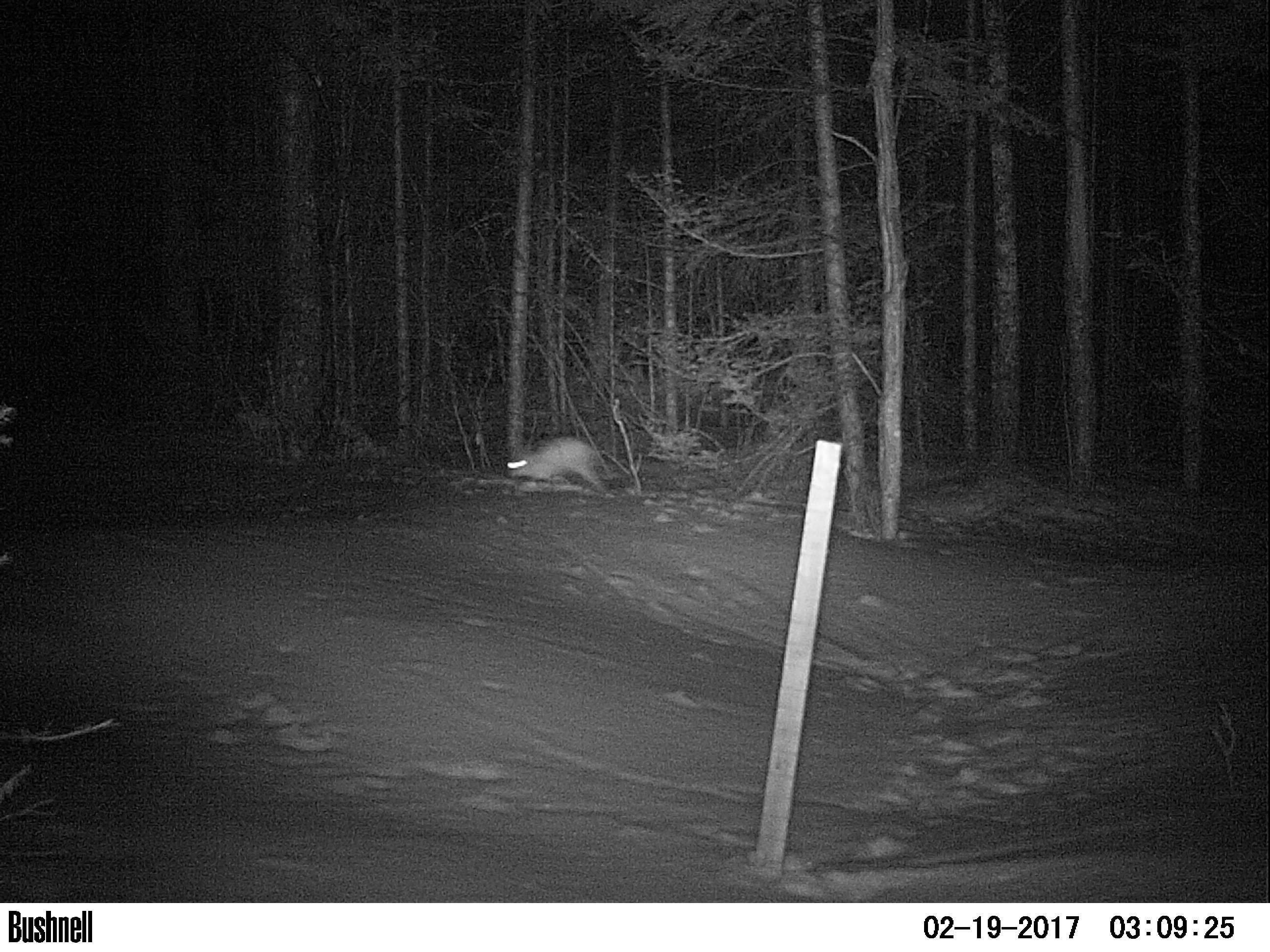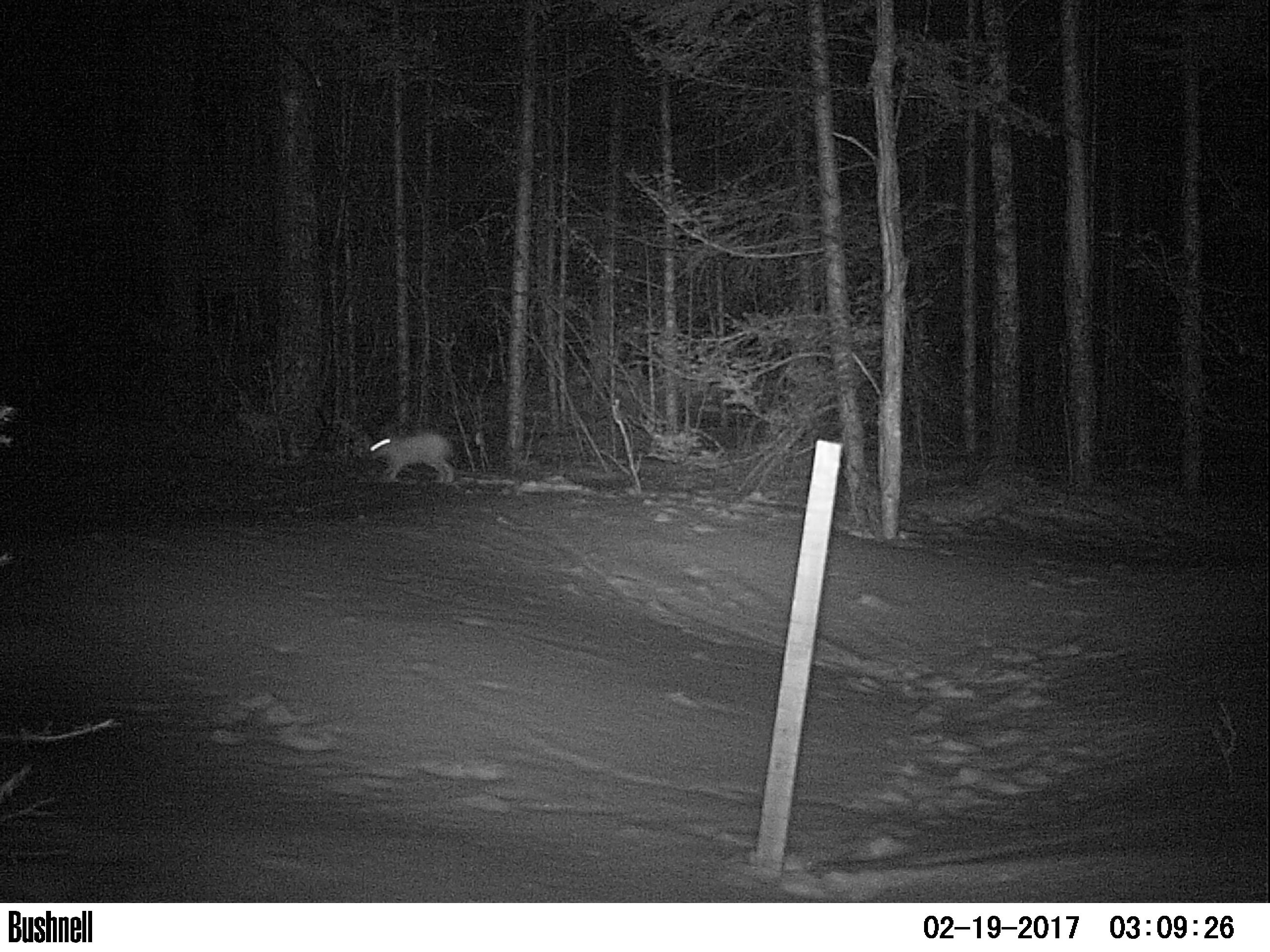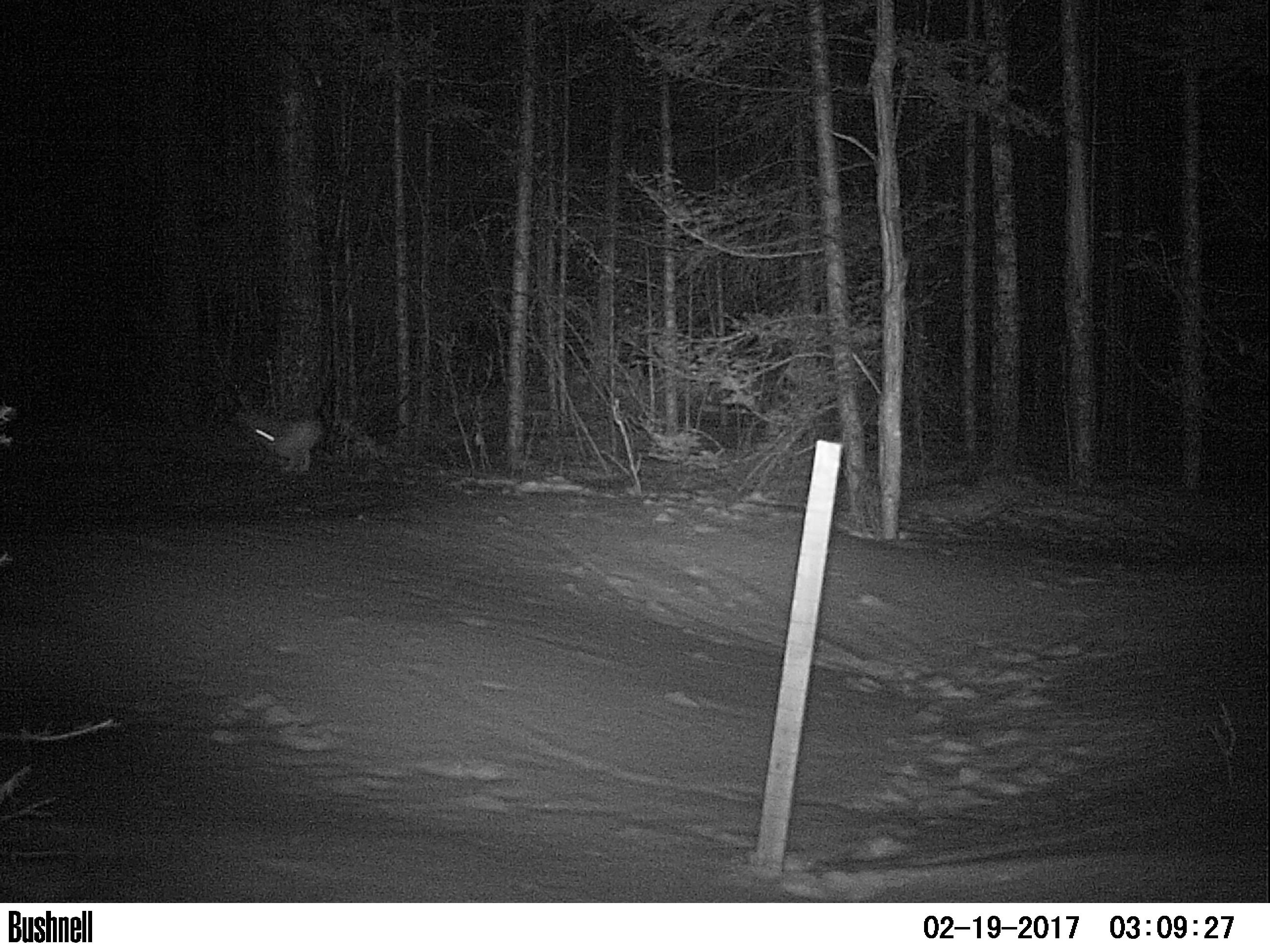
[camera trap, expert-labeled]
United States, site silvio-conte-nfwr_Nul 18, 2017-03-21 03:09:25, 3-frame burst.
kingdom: Animalia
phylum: Chordata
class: Mammalia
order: Lagomorpha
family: Leporidae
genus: Lepus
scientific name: Lepus americanus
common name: snowshoe hare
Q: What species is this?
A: Snowshoe hare (Lepus americanus).